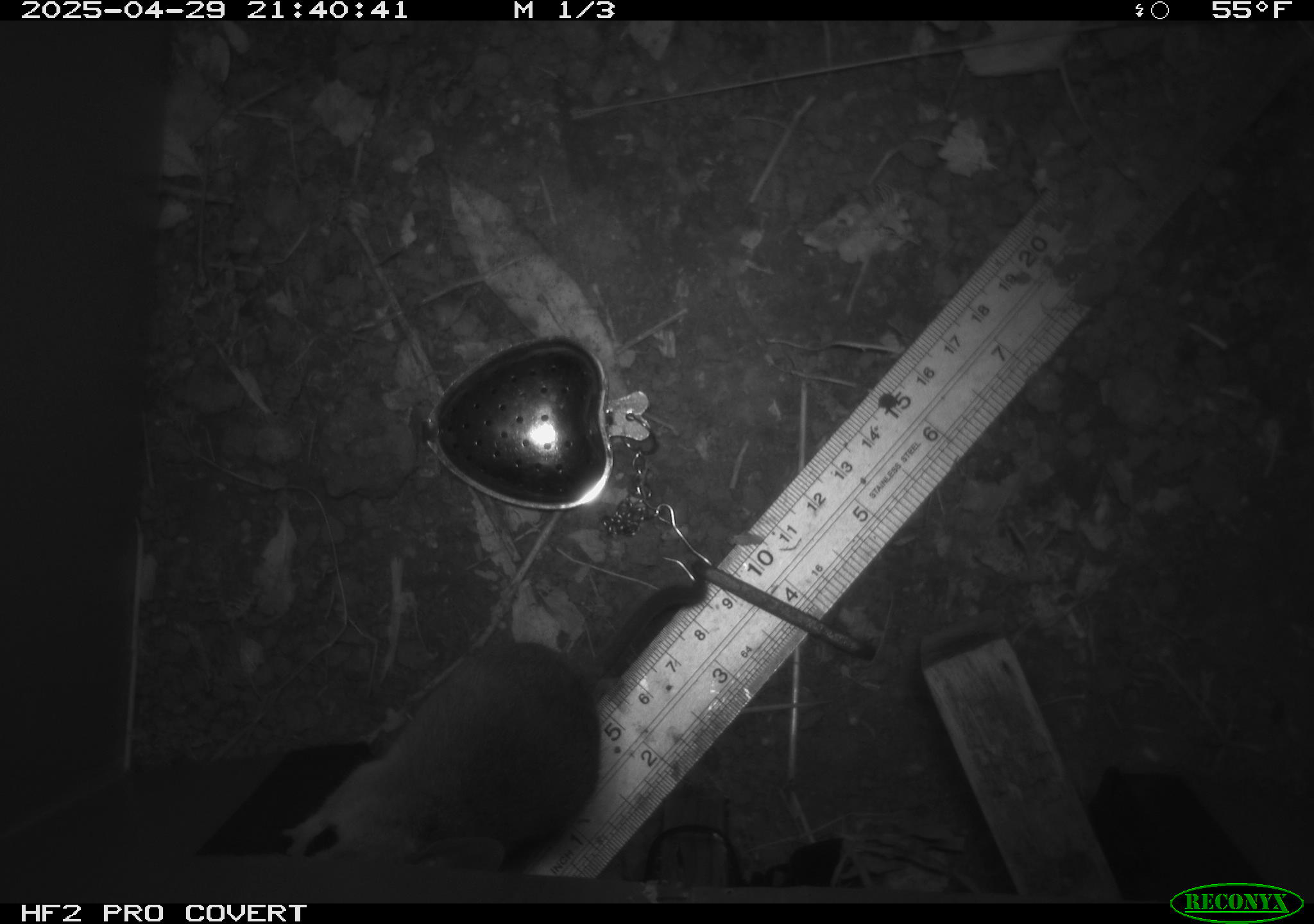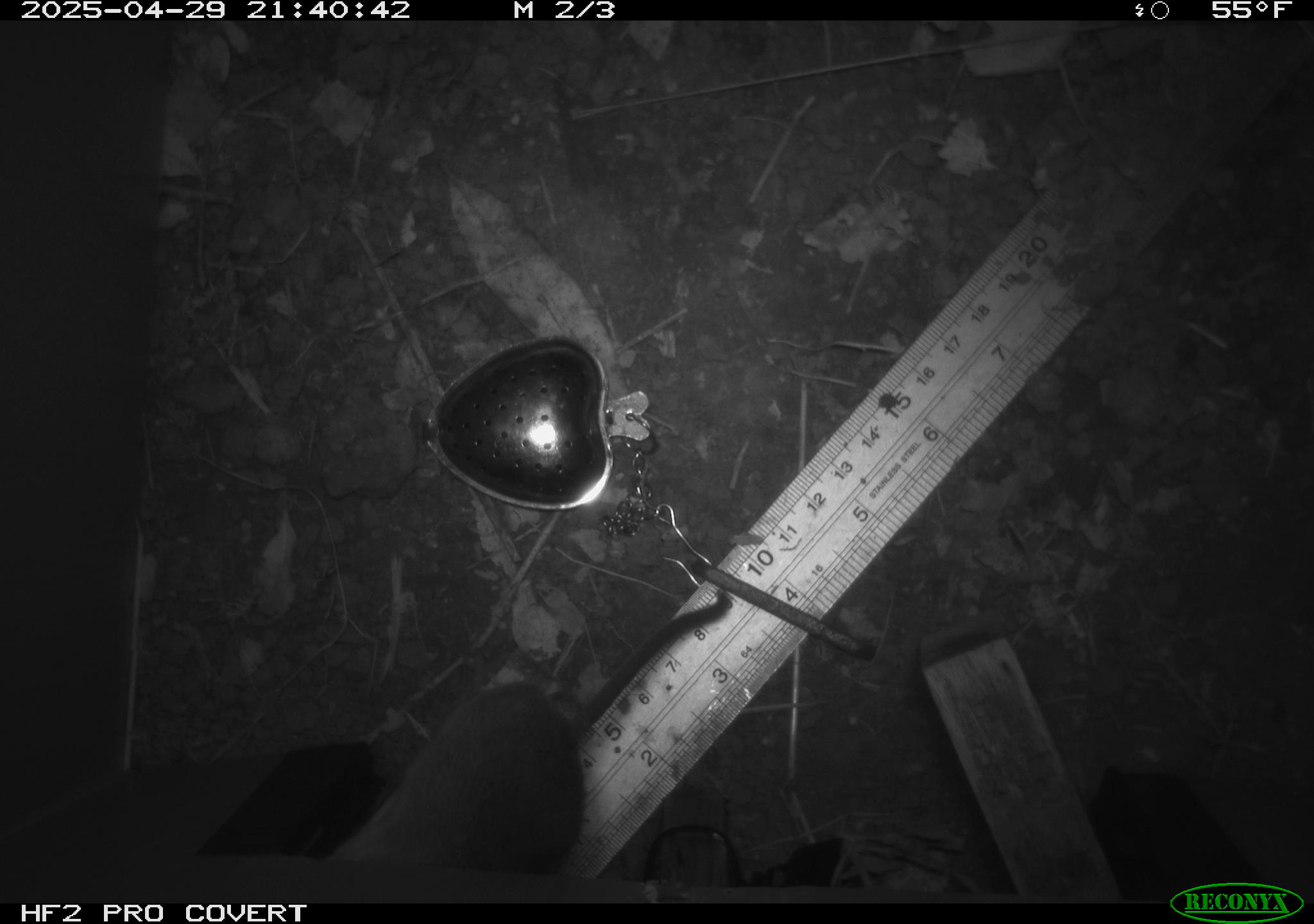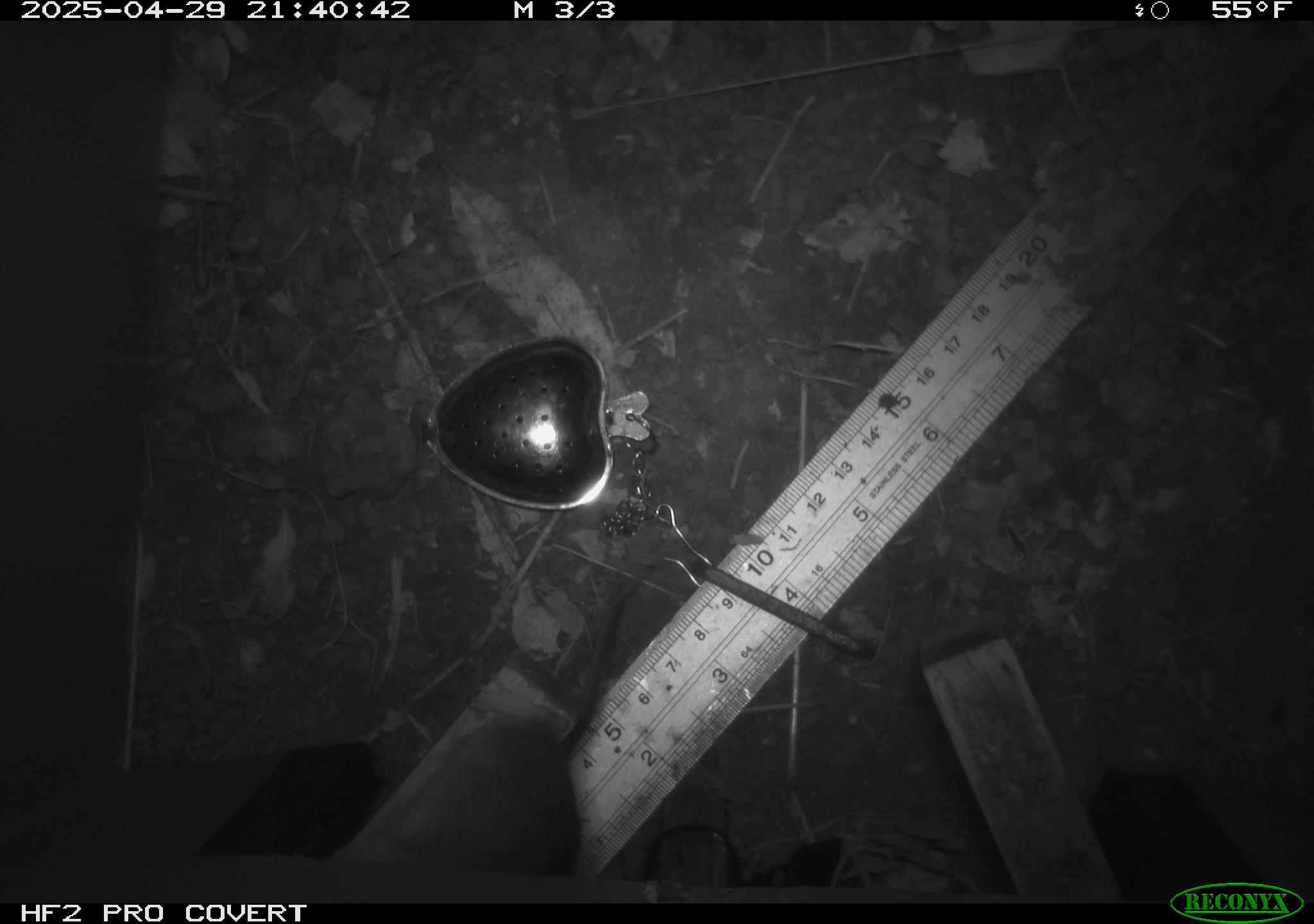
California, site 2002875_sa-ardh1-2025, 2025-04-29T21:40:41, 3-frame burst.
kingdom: Animalia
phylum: Chordata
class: Mammalia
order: Rodentia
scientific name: Rodentia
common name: mouse species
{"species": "mouse species (Rodentia)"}